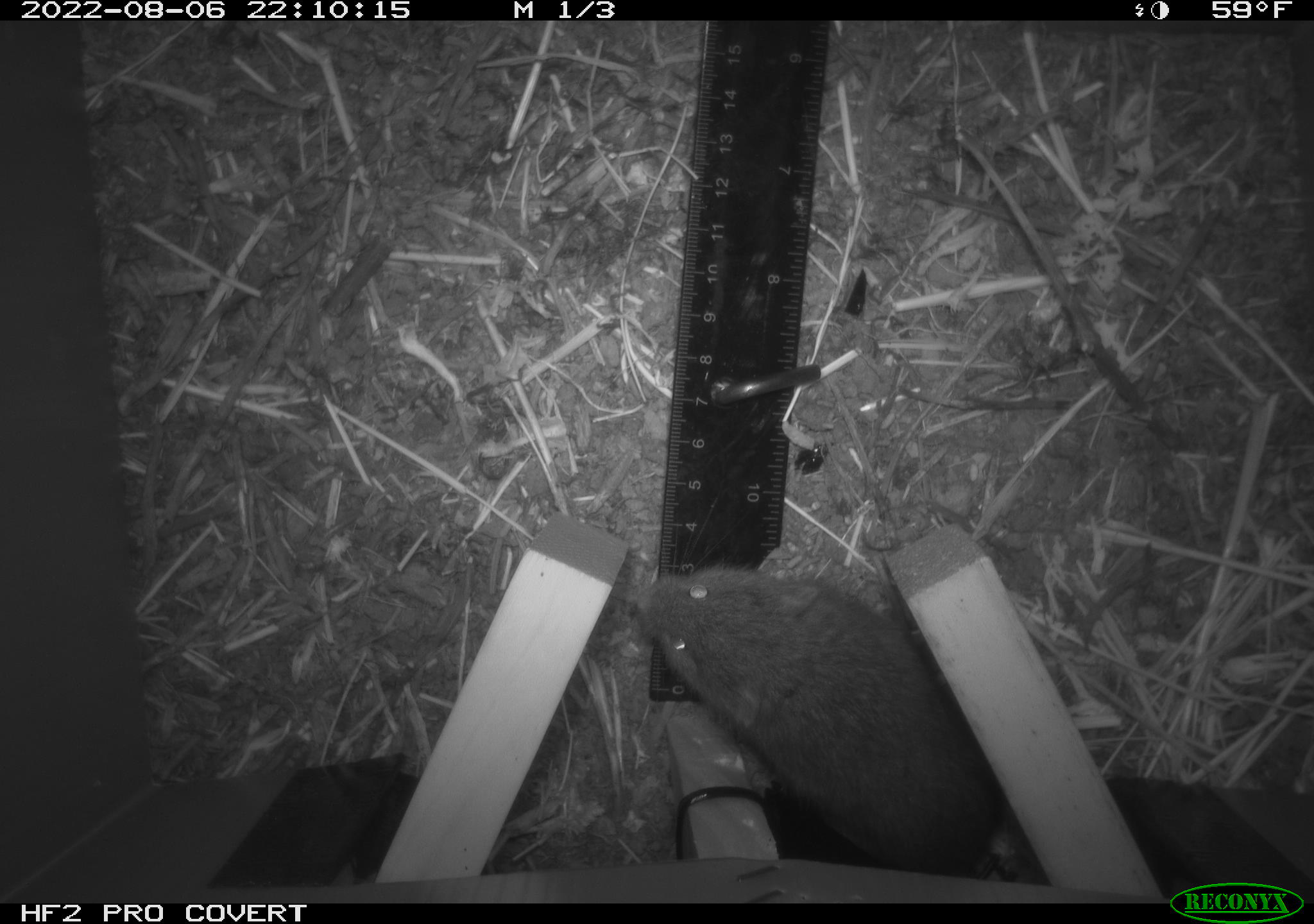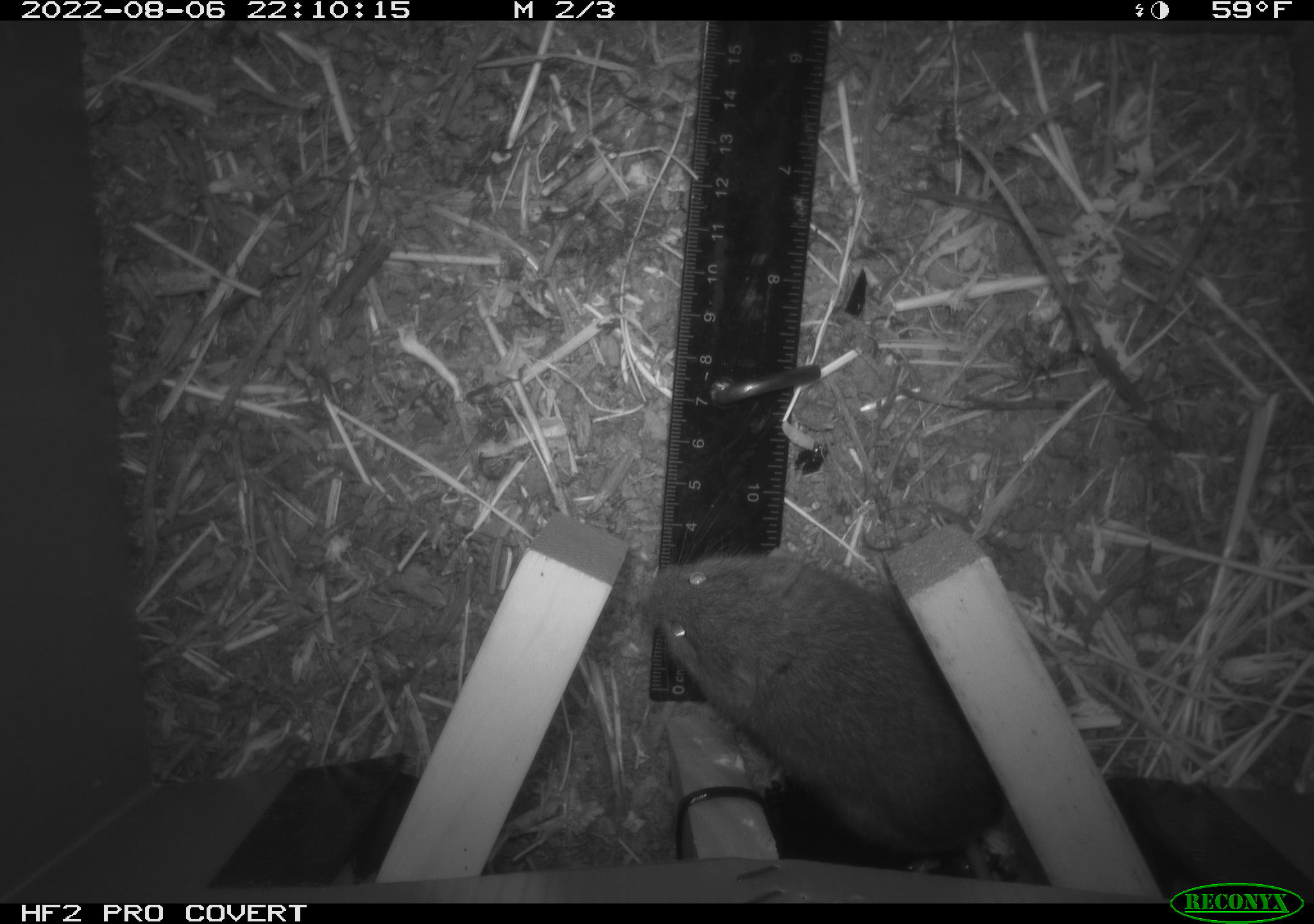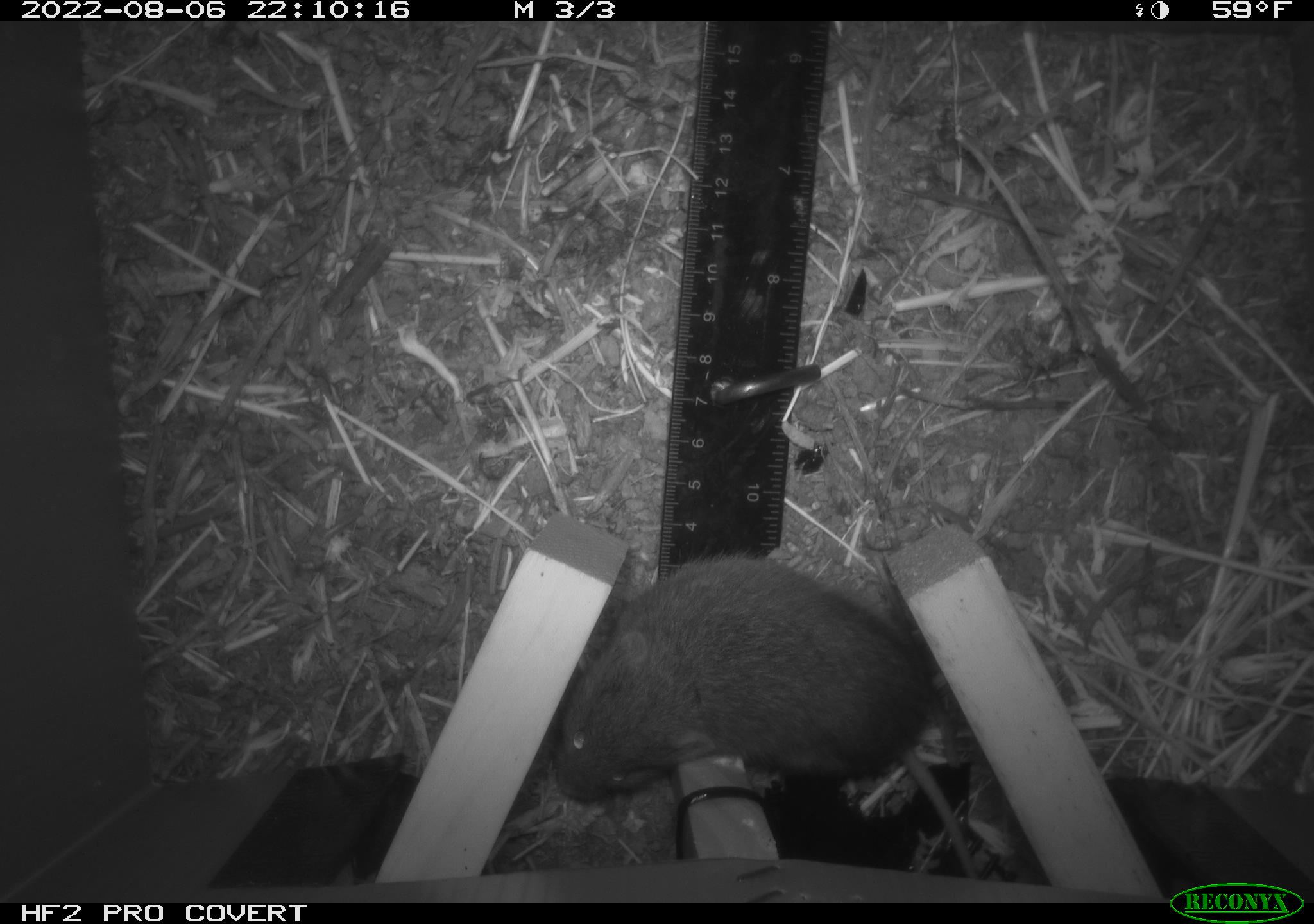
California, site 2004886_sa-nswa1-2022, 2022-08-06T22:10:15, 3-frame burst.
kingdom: Animalia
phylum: Chordata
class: Mammalia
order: Rodentia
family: Cricetidae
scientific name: Cricetidae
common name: hamsters, voles, lemmings, and allies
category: cricetidae family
Cricetidae family (hamsters, voles, lemmings, and allies) (Cricetidae).